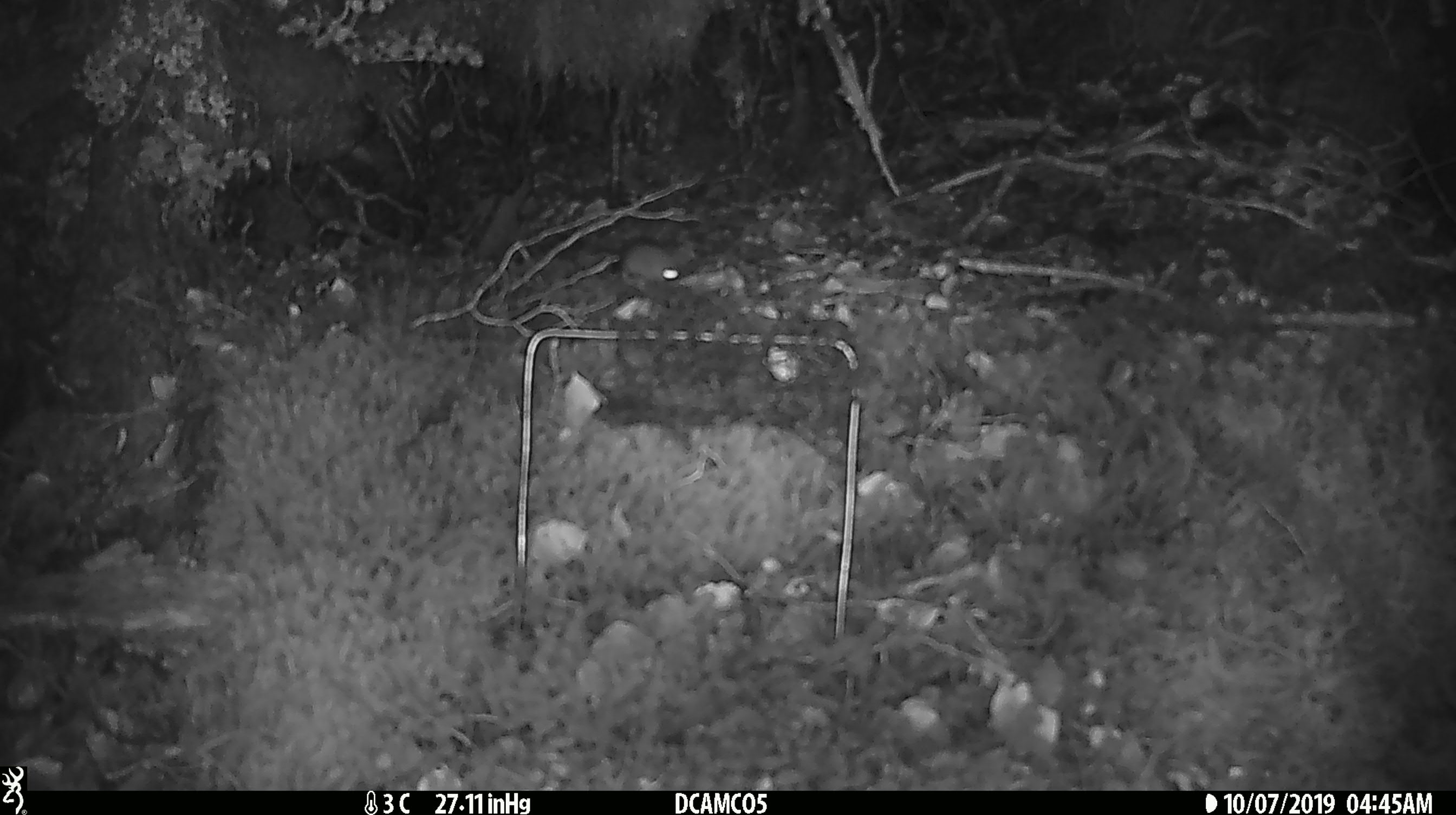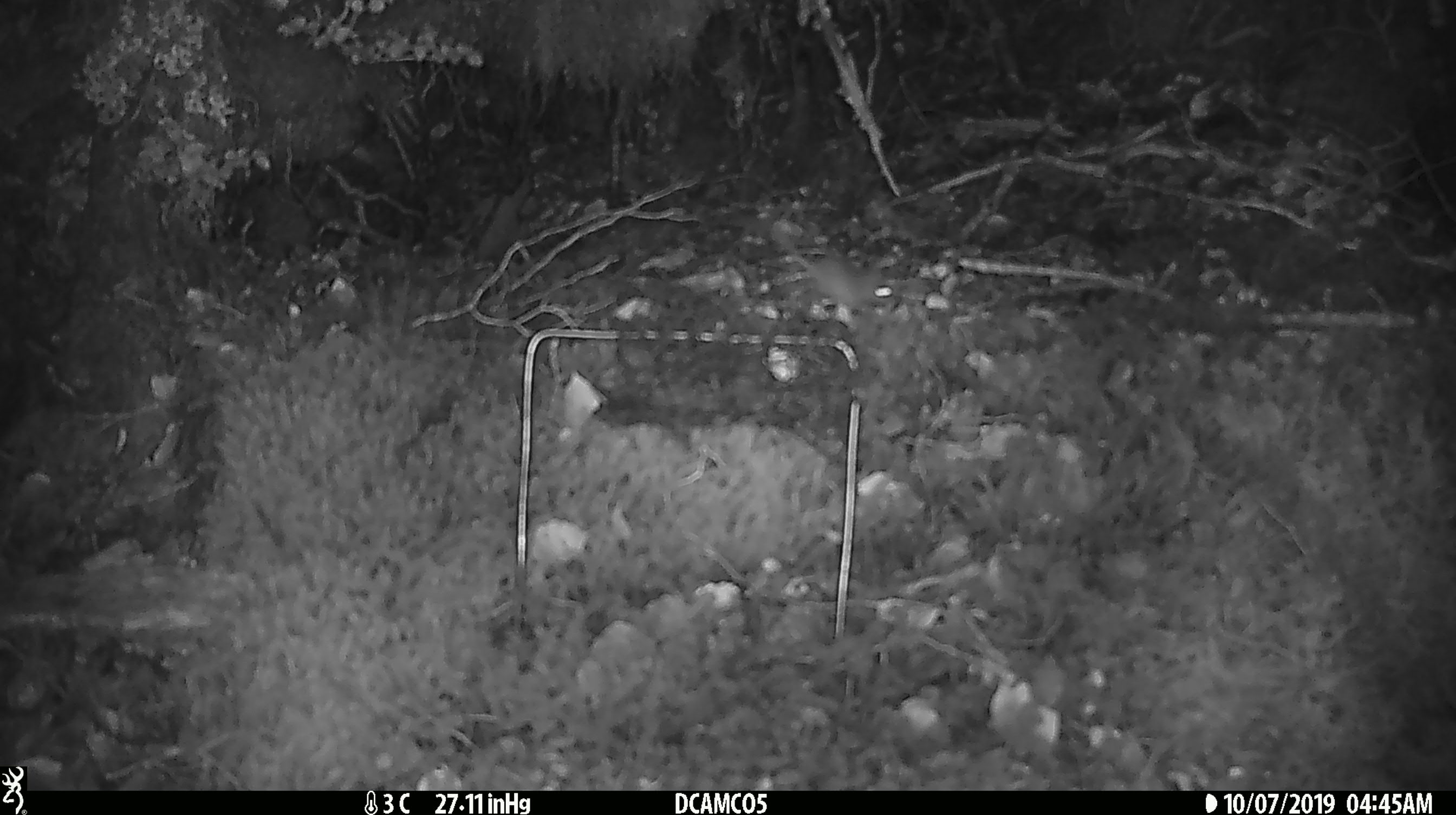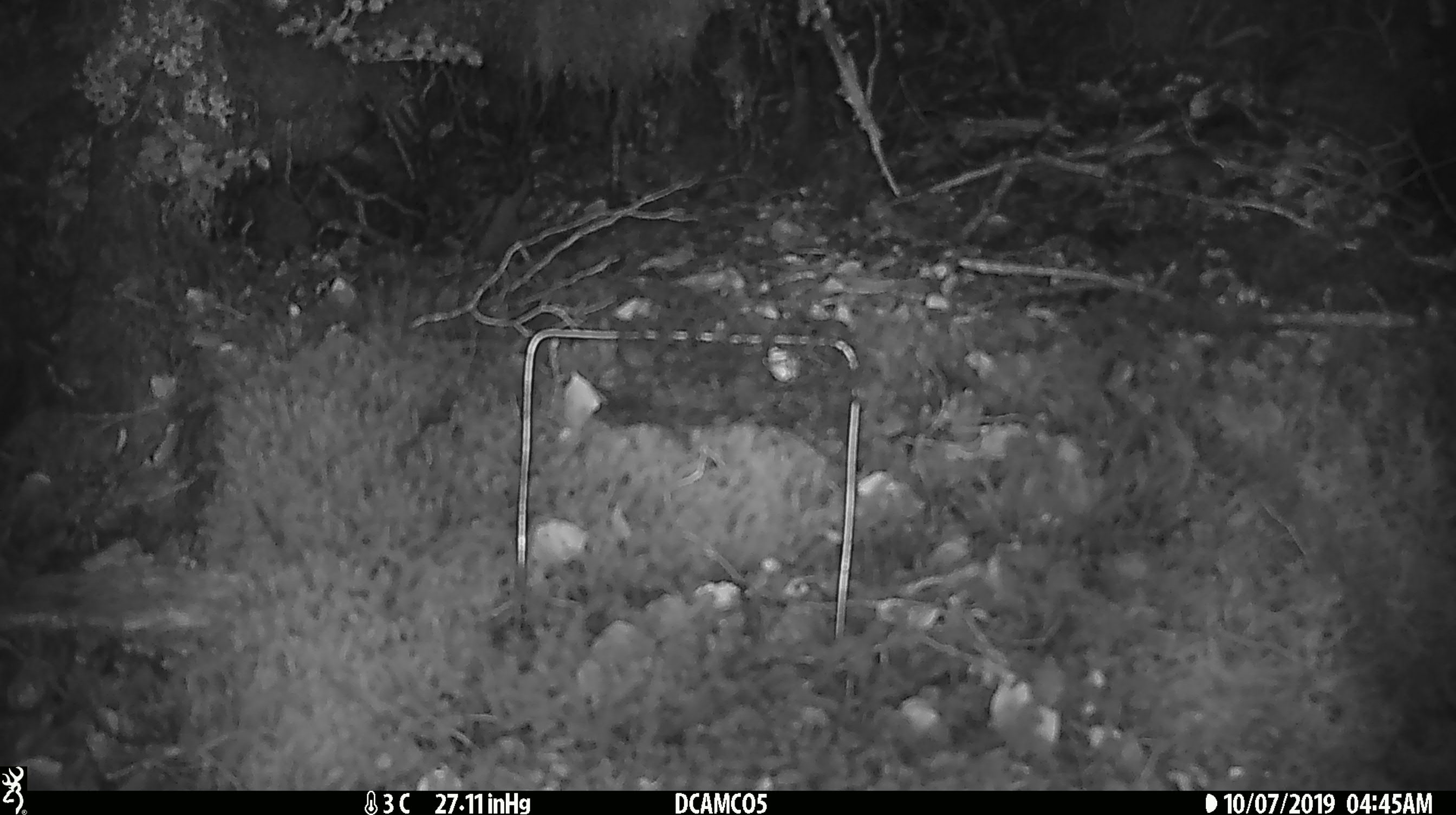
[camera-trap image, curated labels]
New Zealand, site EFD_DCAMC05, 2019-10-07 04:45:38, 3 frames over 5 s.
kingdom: Animalia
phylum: Chordata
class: Mammalia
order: Rodentia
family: Muridae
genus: Mus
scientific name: Mus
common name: mouse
Mouse (Mus).